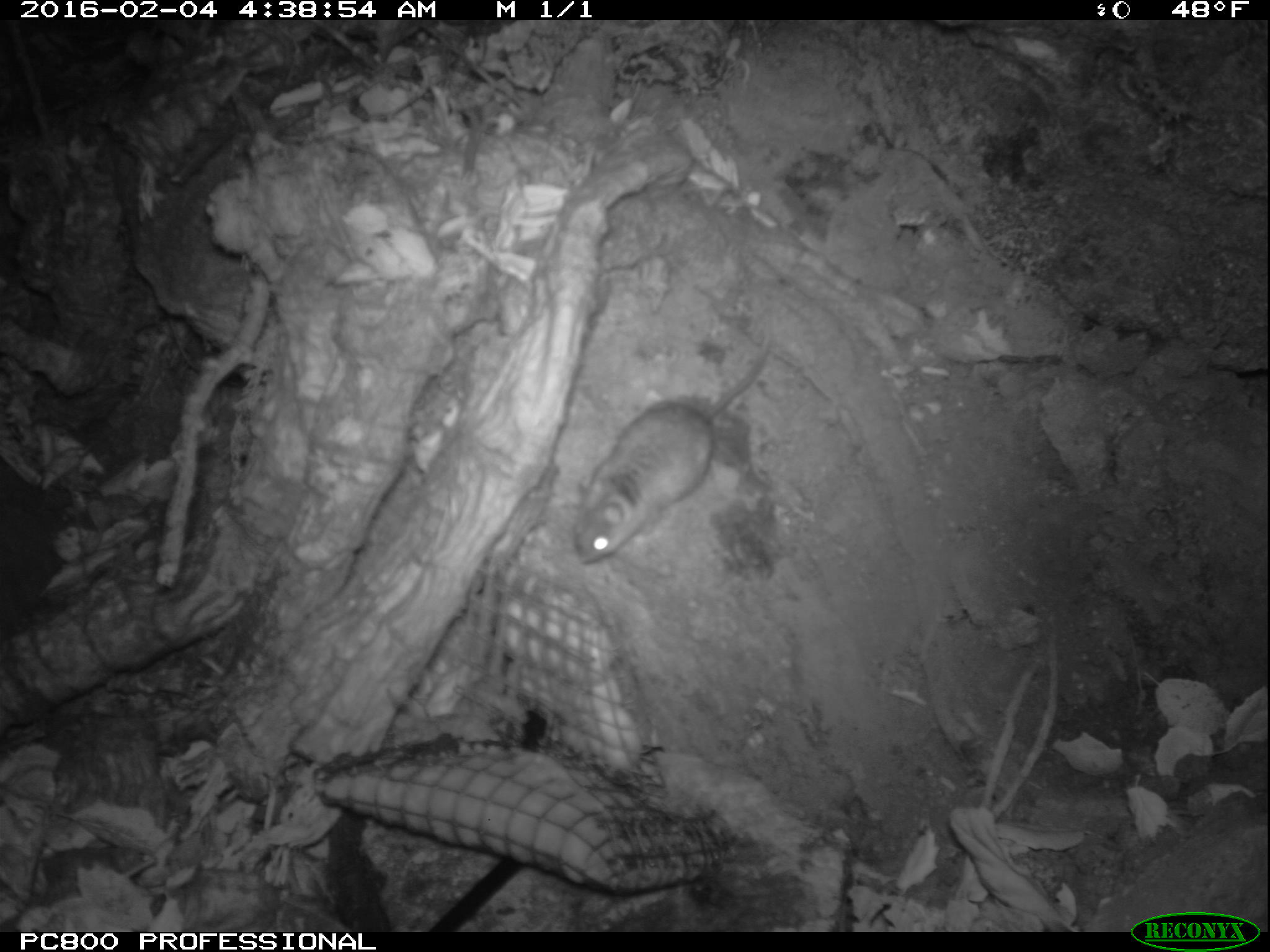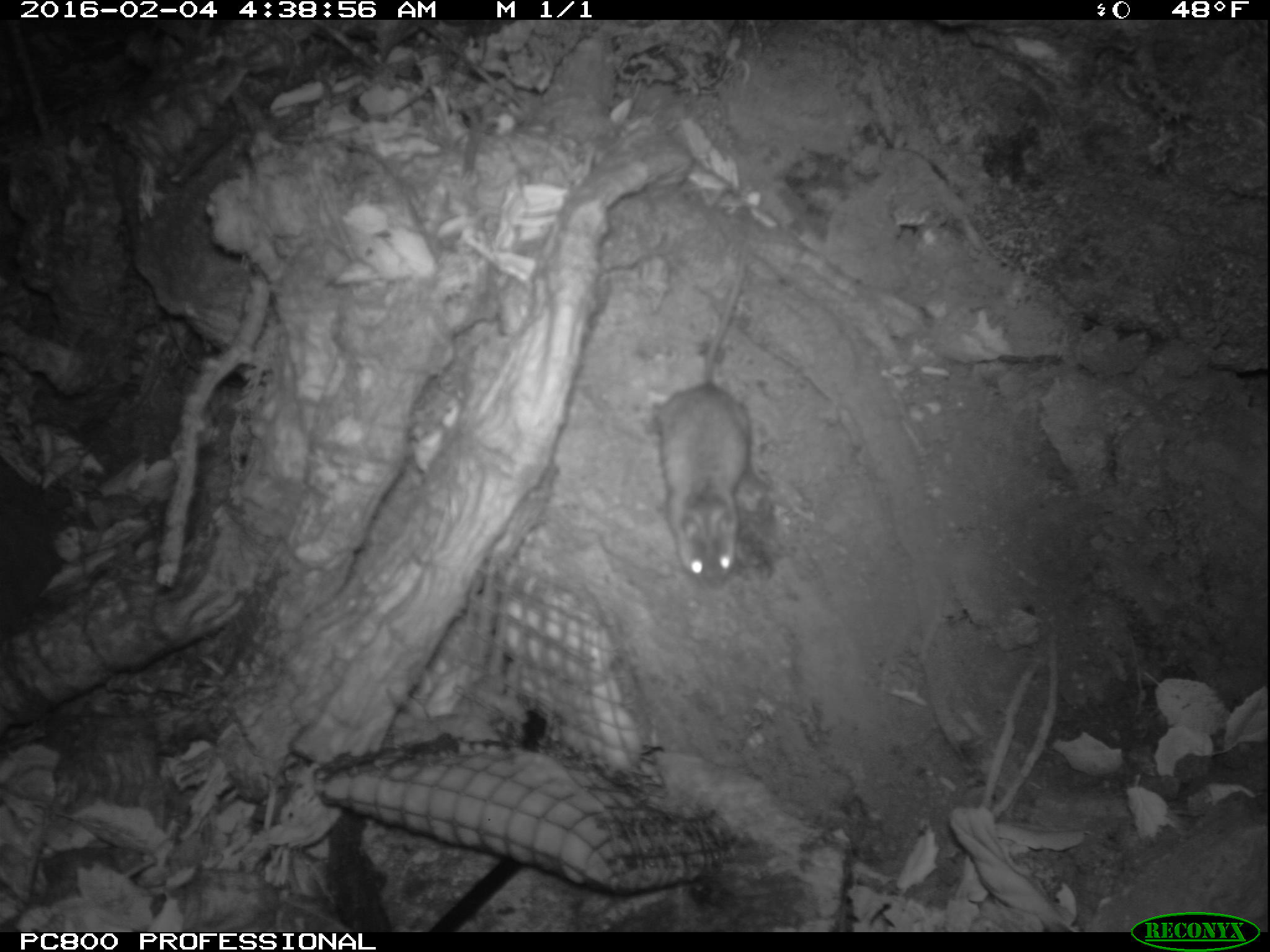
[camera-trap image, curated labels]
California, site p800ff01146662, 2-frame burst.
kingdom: Animalia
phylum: Chordata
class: Mammalia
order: Rodentia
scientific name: Rodentia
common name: rodent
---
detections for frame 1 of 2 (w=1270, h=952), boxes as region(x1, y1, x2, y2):
rodent: region(572, 332, 770, 563)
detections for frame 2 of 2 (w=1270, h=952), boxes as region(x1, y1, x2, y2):
rodent: region(655, 241, 753, 589)